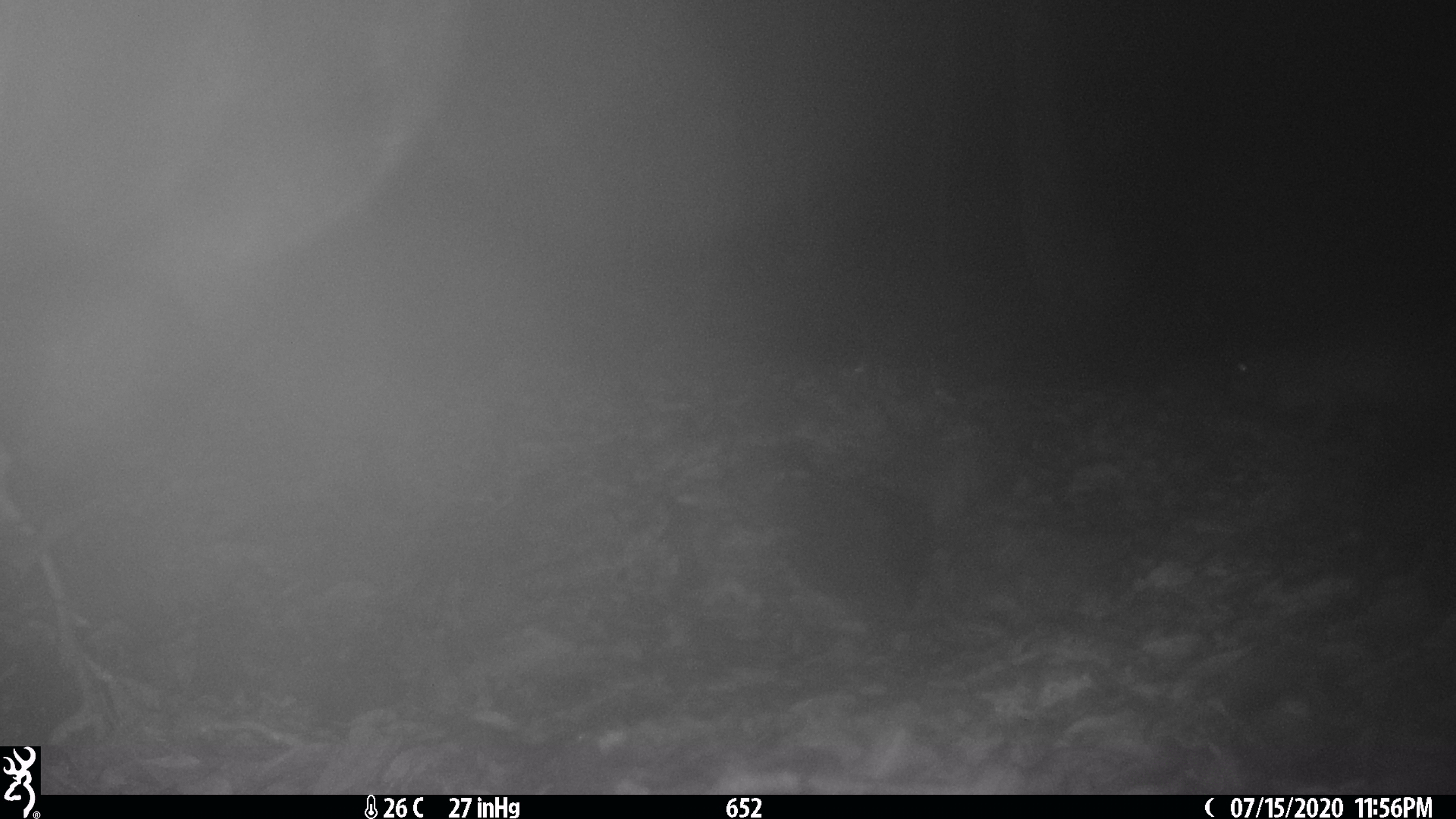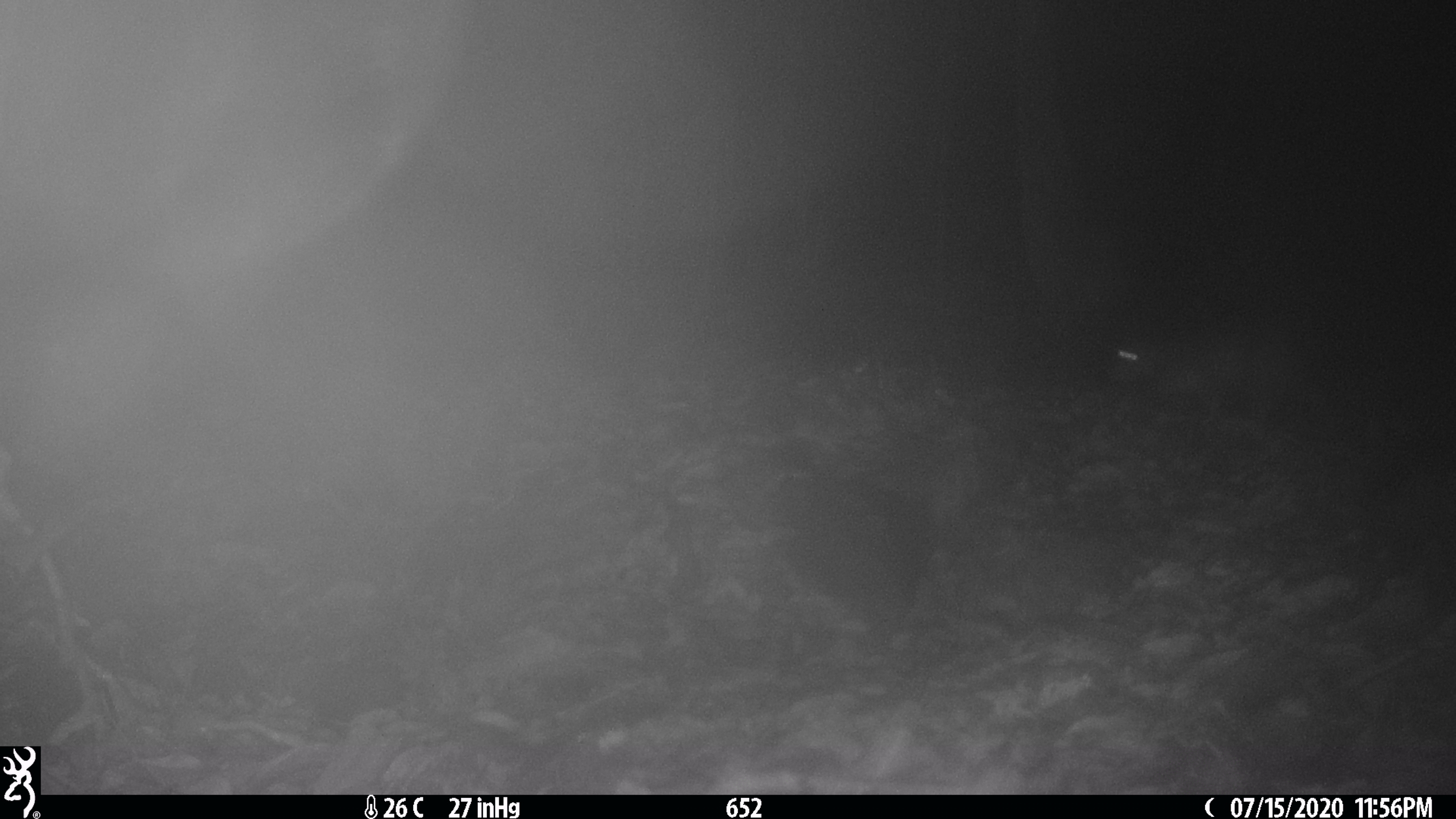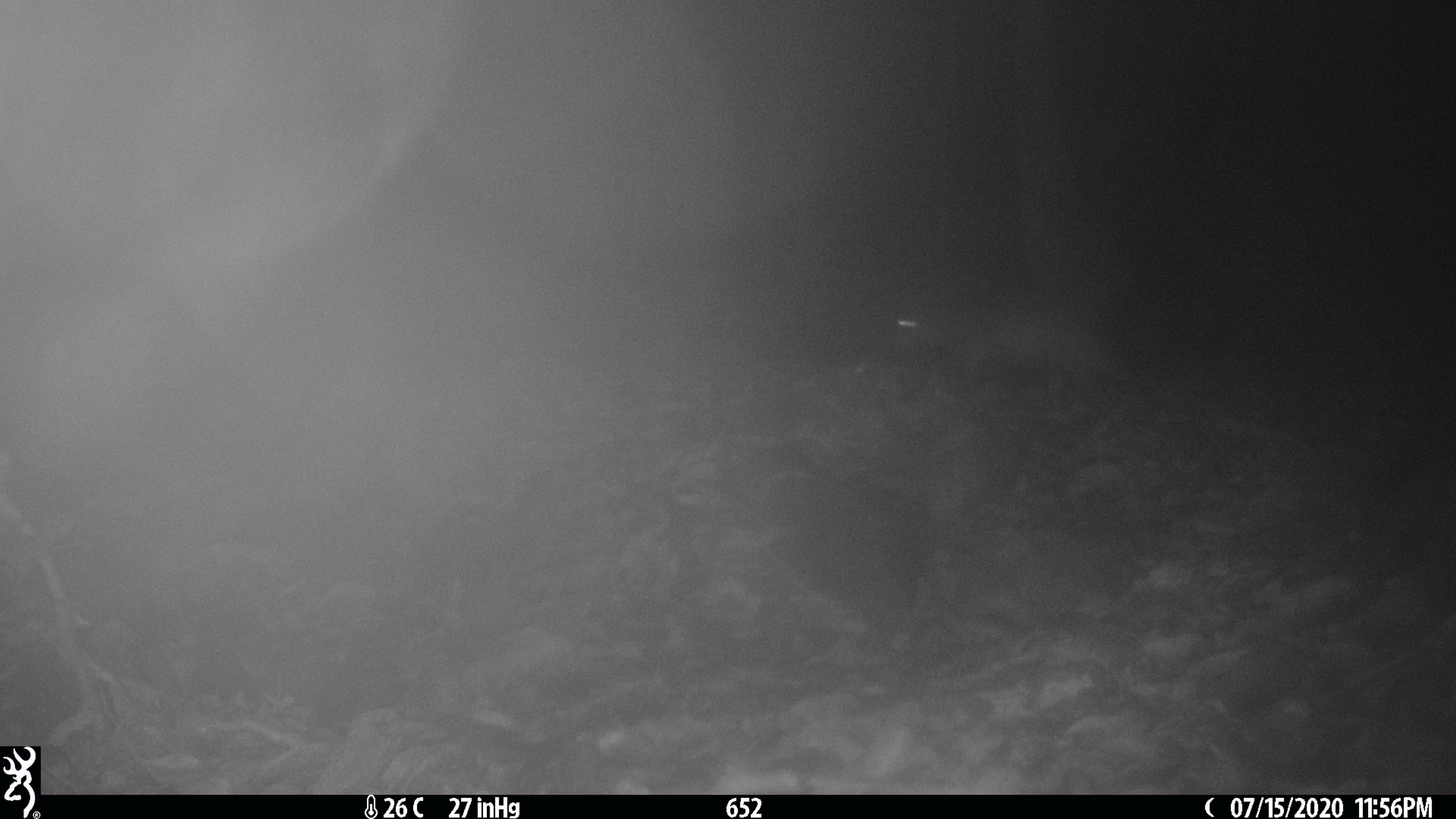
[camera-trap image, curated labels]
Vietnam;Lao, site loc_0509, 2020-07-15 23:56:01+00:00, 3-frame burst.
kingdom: Animalia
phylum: Chordata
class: Mammalia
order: Rodentia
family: Hystricidae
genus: Atherurus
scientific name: Atherurus macrourus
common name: asiatic brush-tailed porcupine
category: asiatic brush tailed porcupine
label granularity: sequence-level